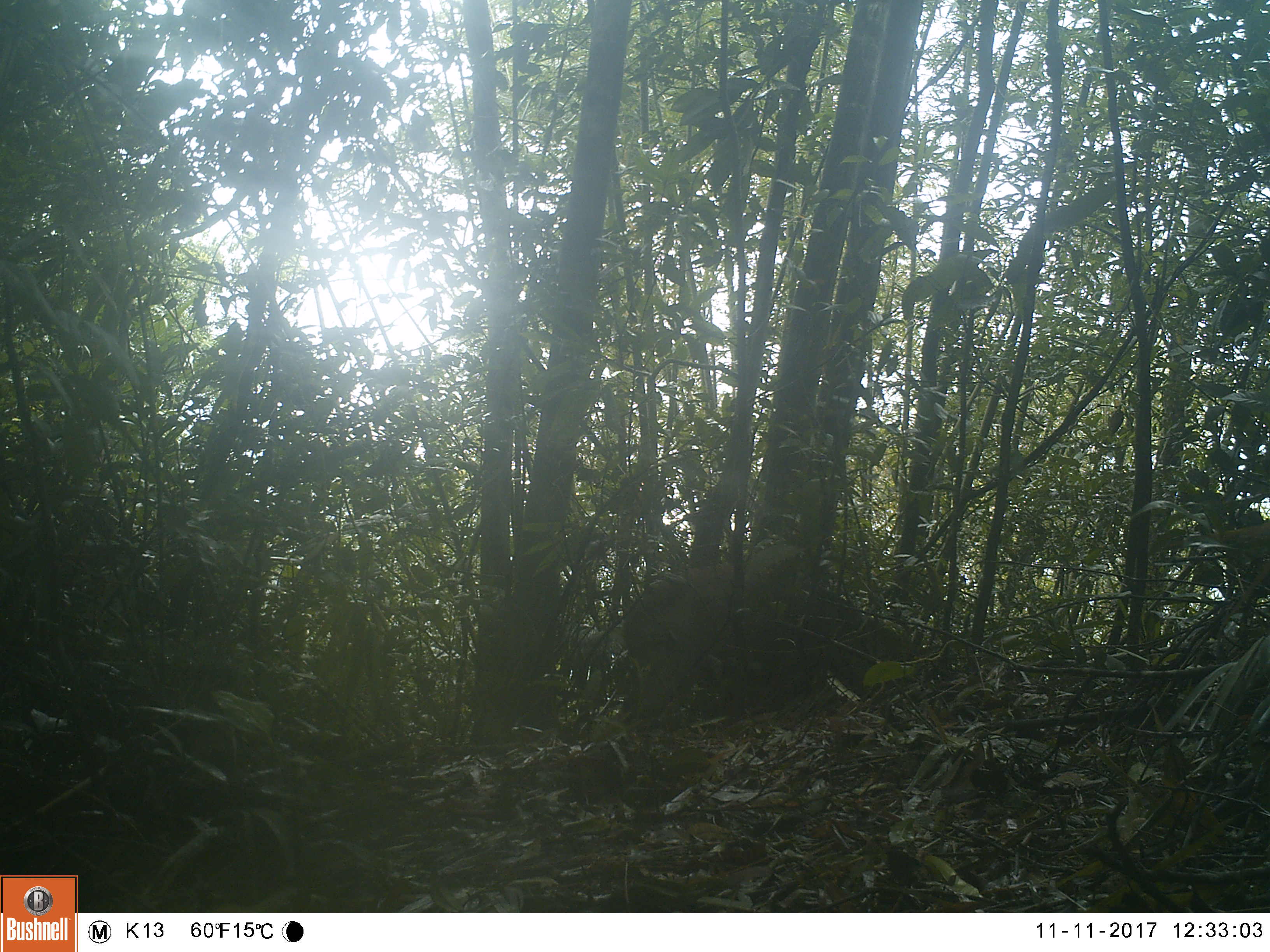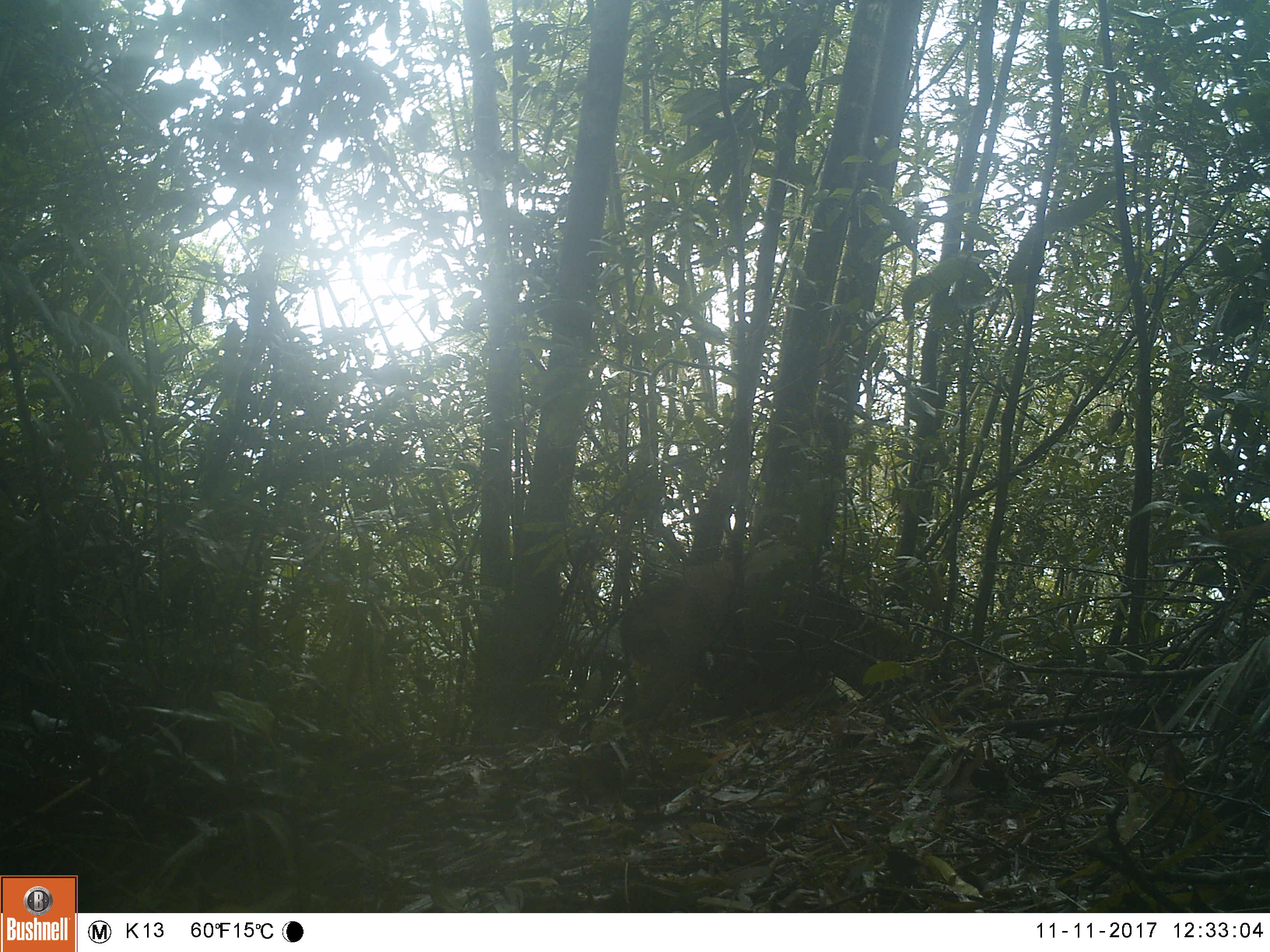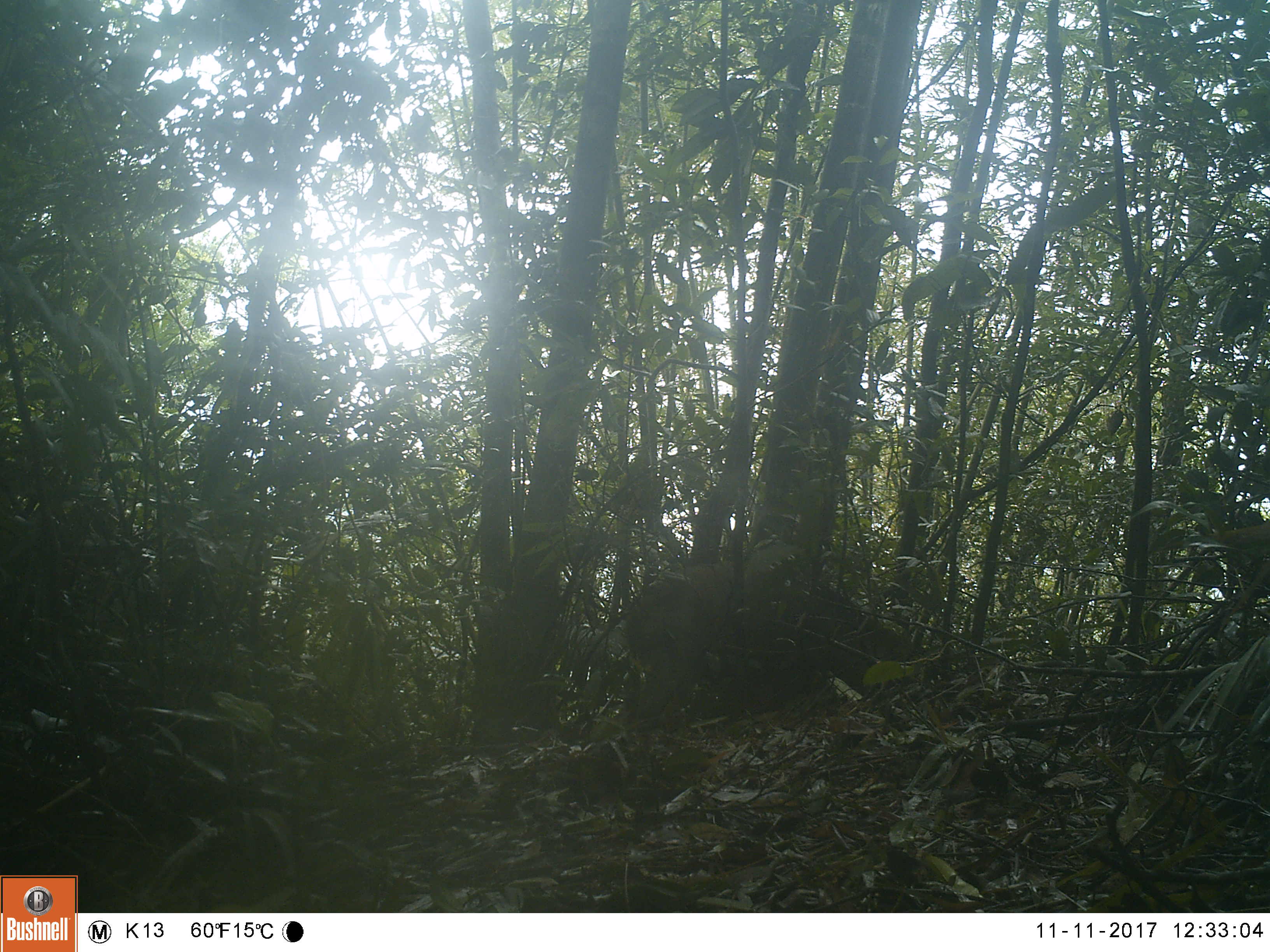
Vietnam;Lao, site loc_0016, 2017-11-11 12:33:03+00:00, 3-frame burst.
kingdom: Animalia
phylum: Chordata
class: Mammalia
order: Artiodactyla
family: Suidae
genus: Sus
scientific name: Sus scrofa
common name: eurasian wild pig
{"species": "eurasian wild pig (Sus scrofa)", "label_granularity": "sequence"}